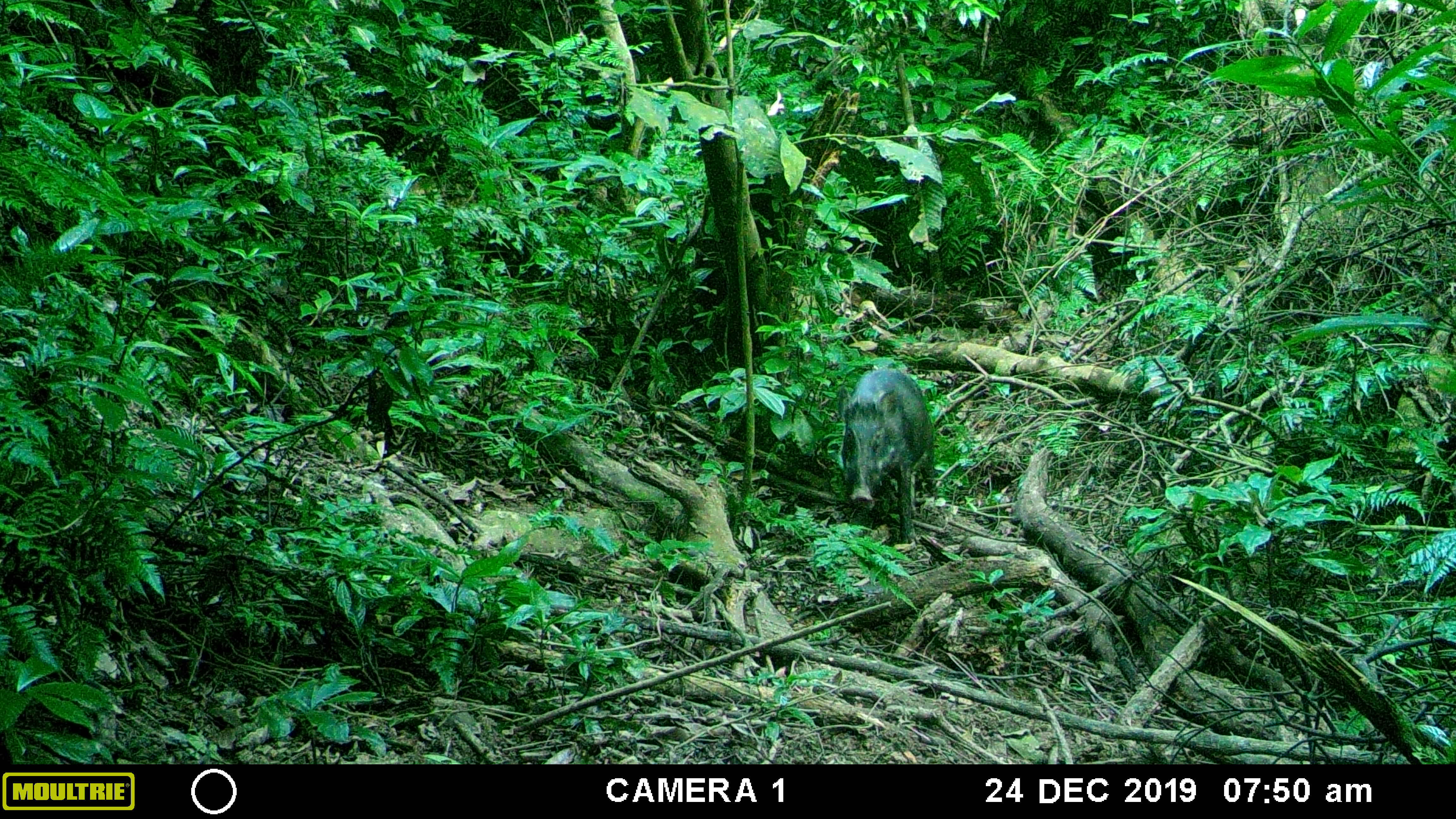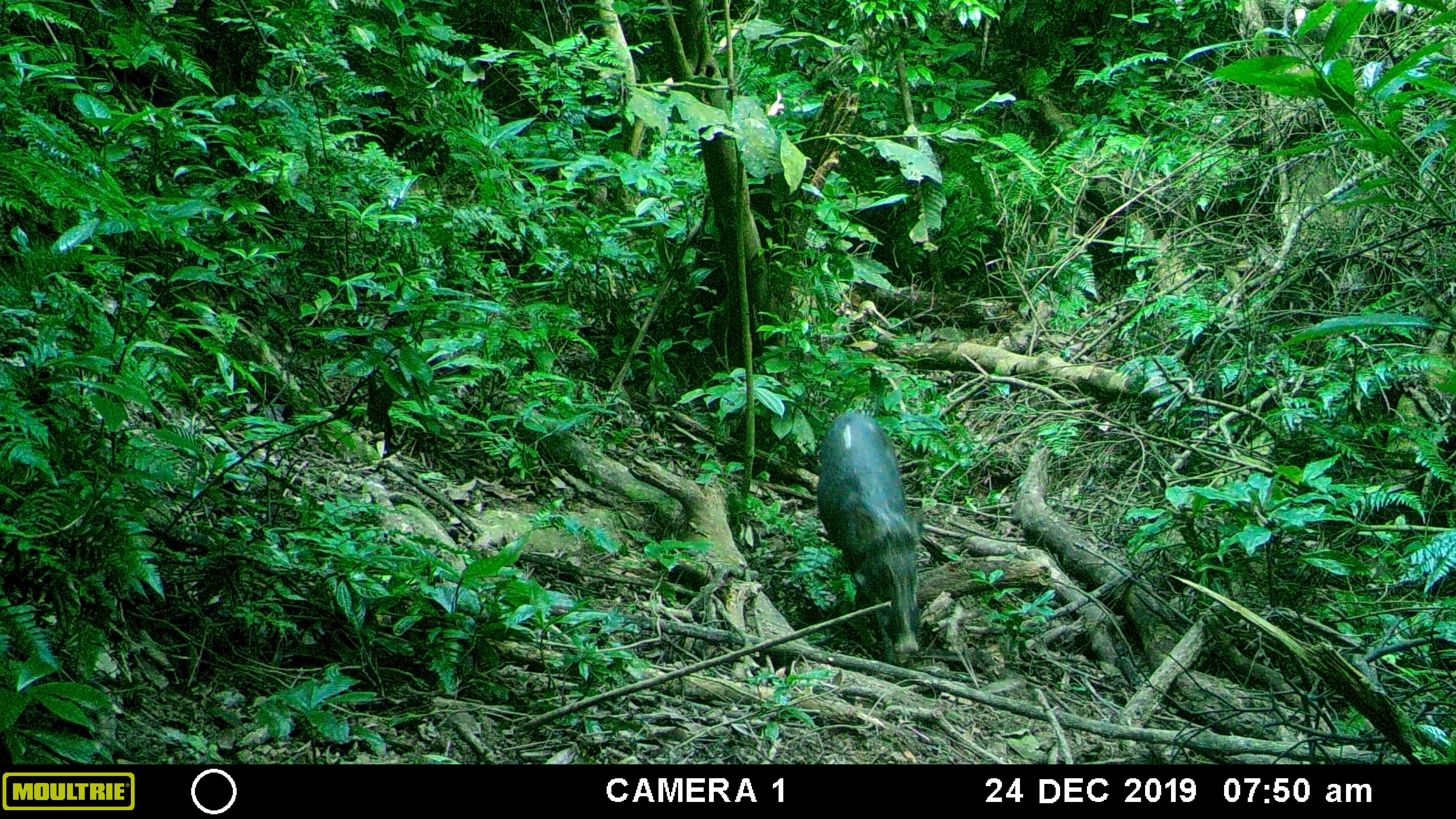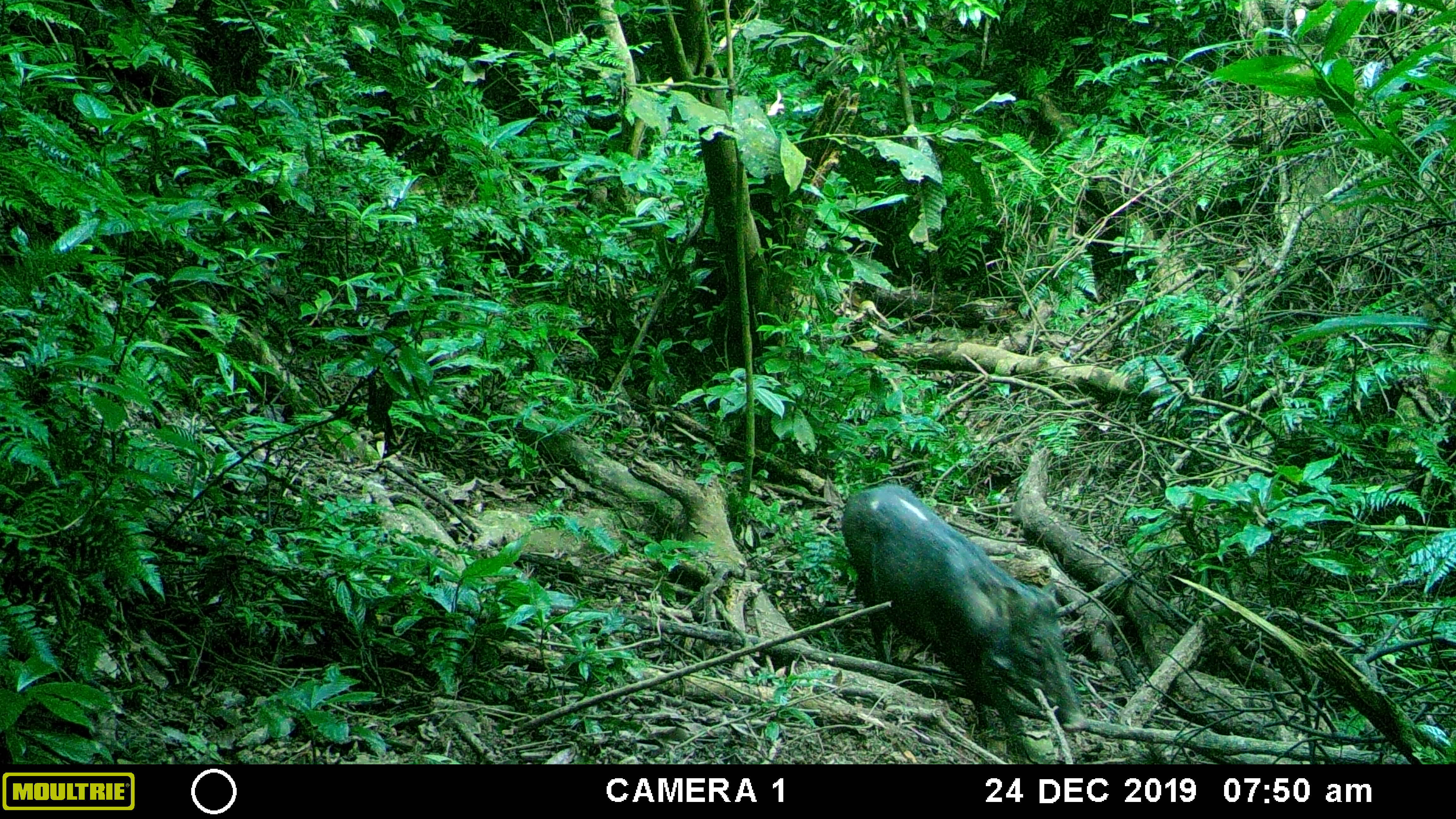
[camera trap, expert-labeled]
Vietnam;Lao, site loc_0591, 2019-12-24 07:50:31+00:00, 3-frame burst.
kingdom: Animalia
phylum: Chordata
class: Mammalia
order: Artiodactyla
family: Suidae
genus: Sus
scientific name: Sus scrofa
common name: eurasian wild pig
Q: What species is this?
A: Eurasian wild pig (Sus scrofa).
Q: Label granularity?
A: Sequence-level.